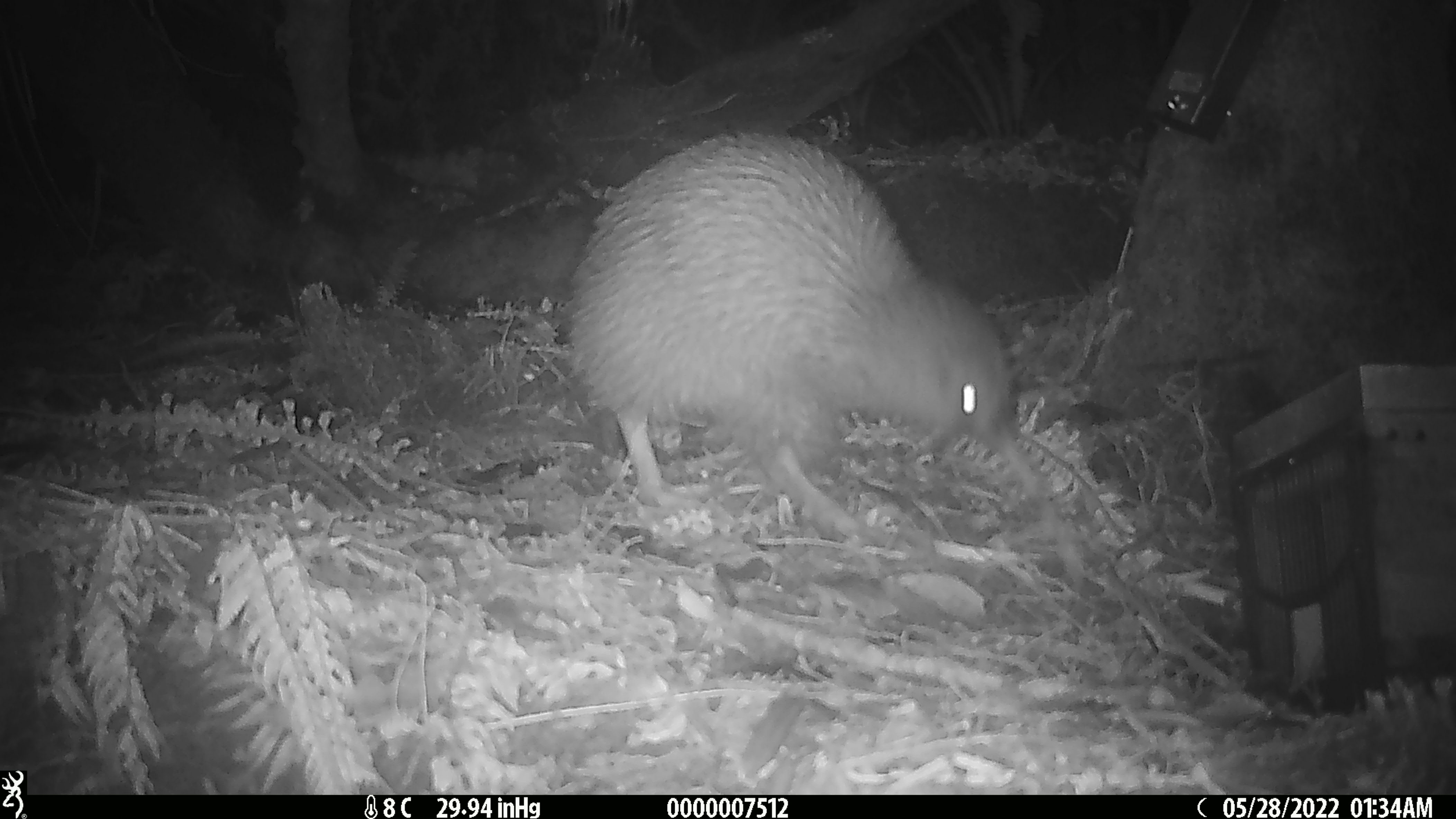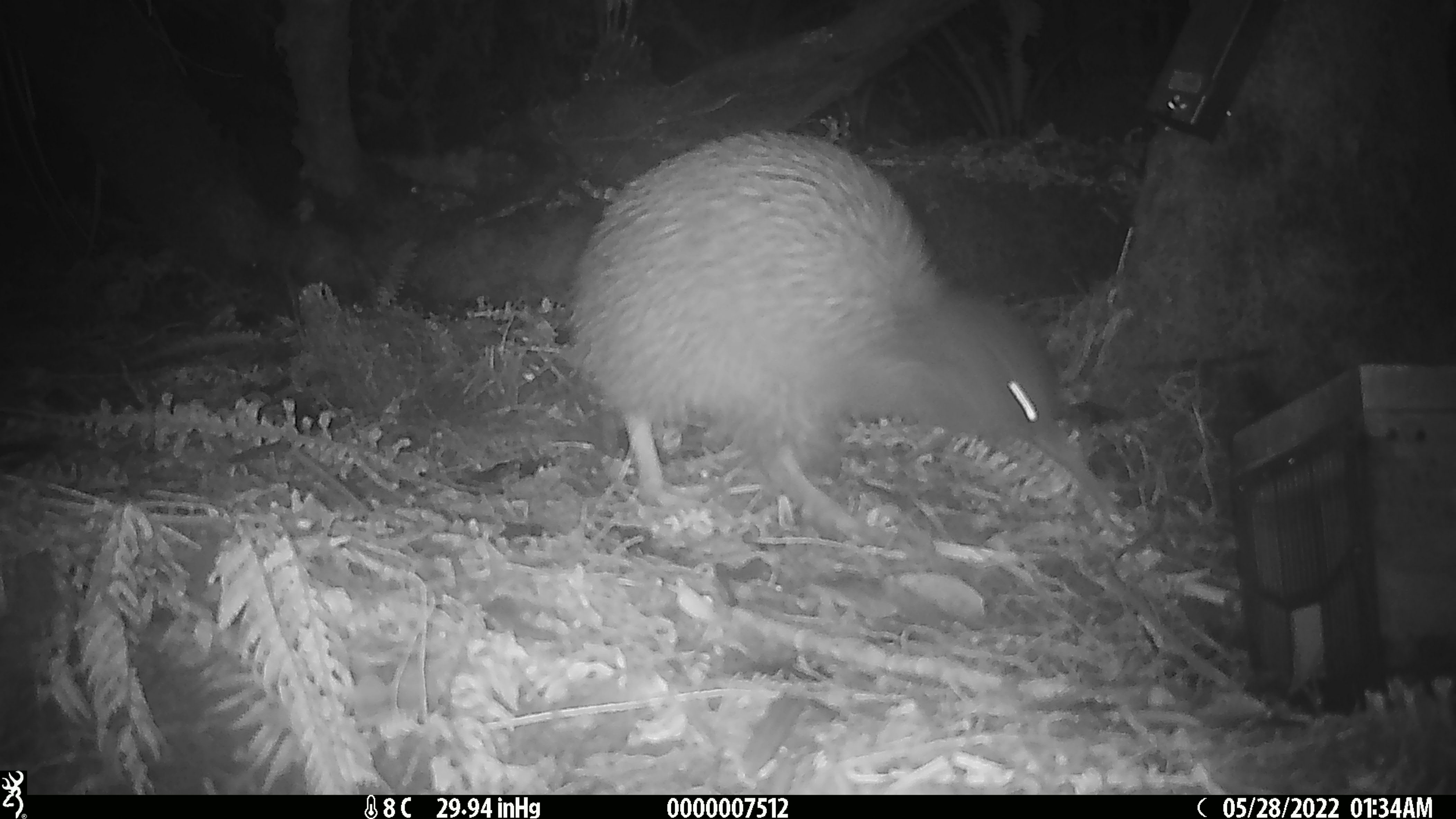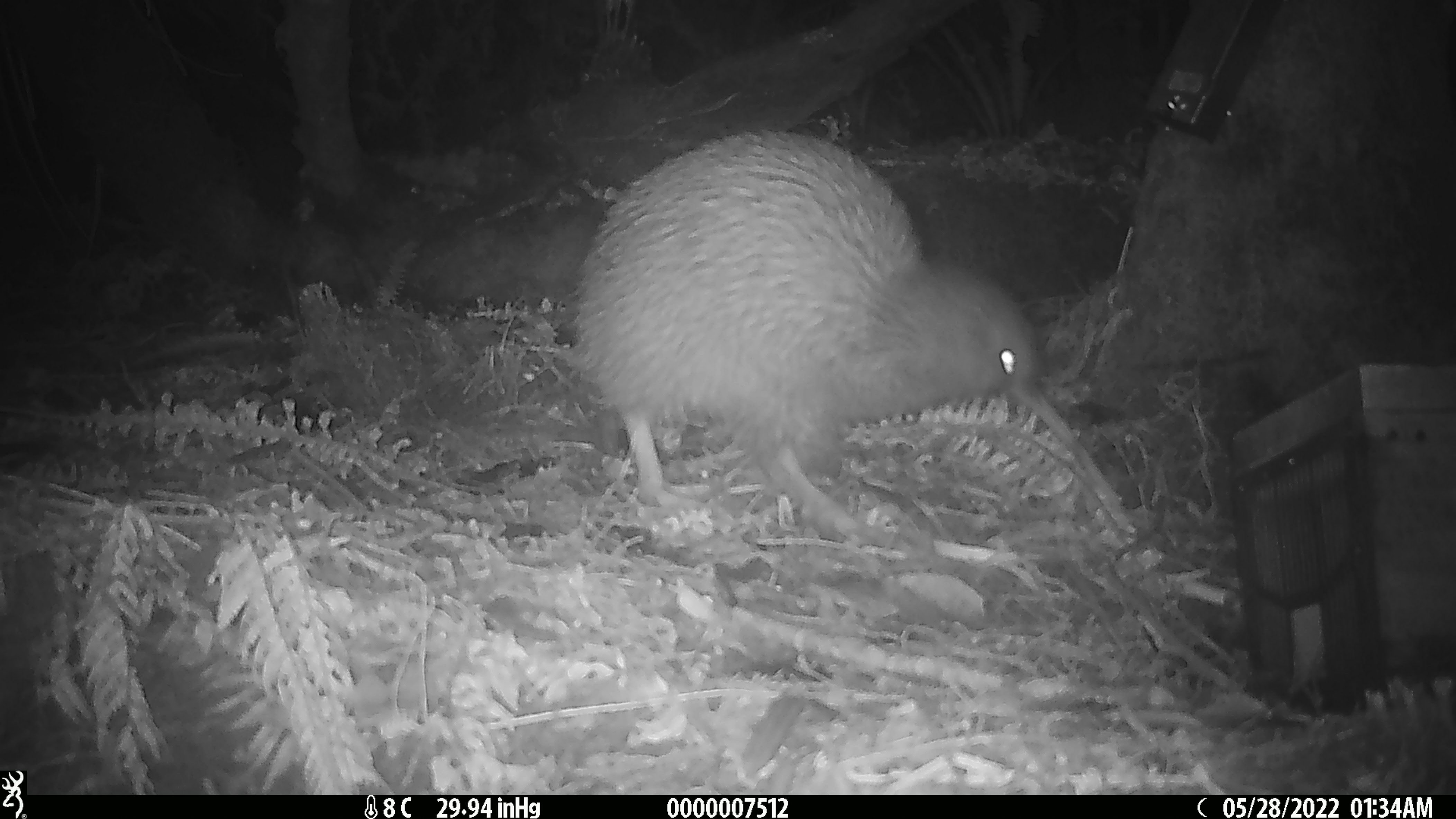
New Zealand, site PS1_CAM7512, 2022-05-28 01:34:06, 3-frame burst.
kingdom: Animalia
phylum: Chordata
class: Aves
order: Apterygiformes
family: Apterygidae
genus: Apteryx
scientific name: Apteryx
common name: kiwi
Kiwi (Apteryx).